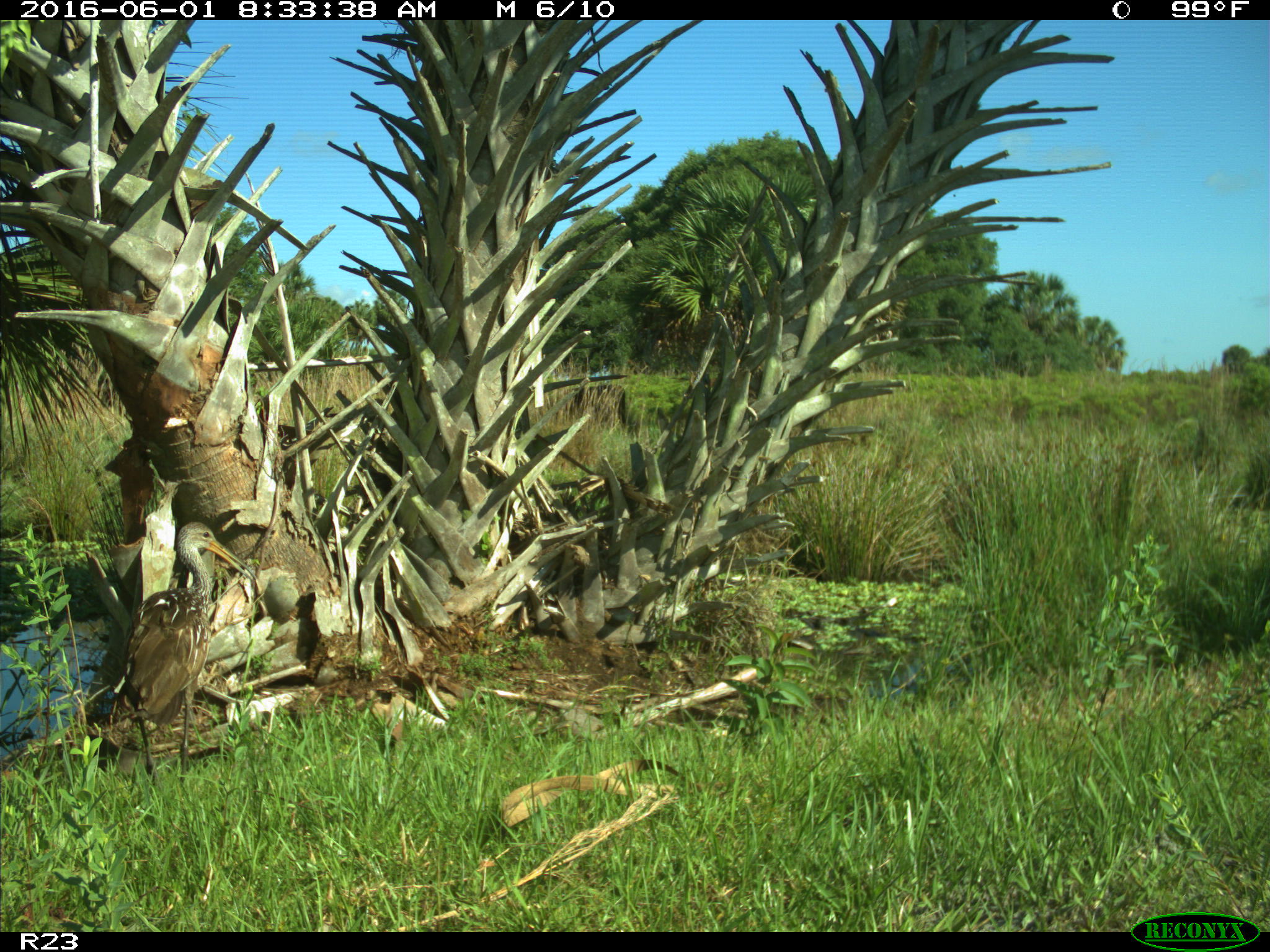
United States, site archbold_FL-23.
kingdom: Animalia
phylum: Chordata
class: Aves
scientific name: Aves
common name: birds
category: unidentified bird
Unidentified bird (birds) (Aves).